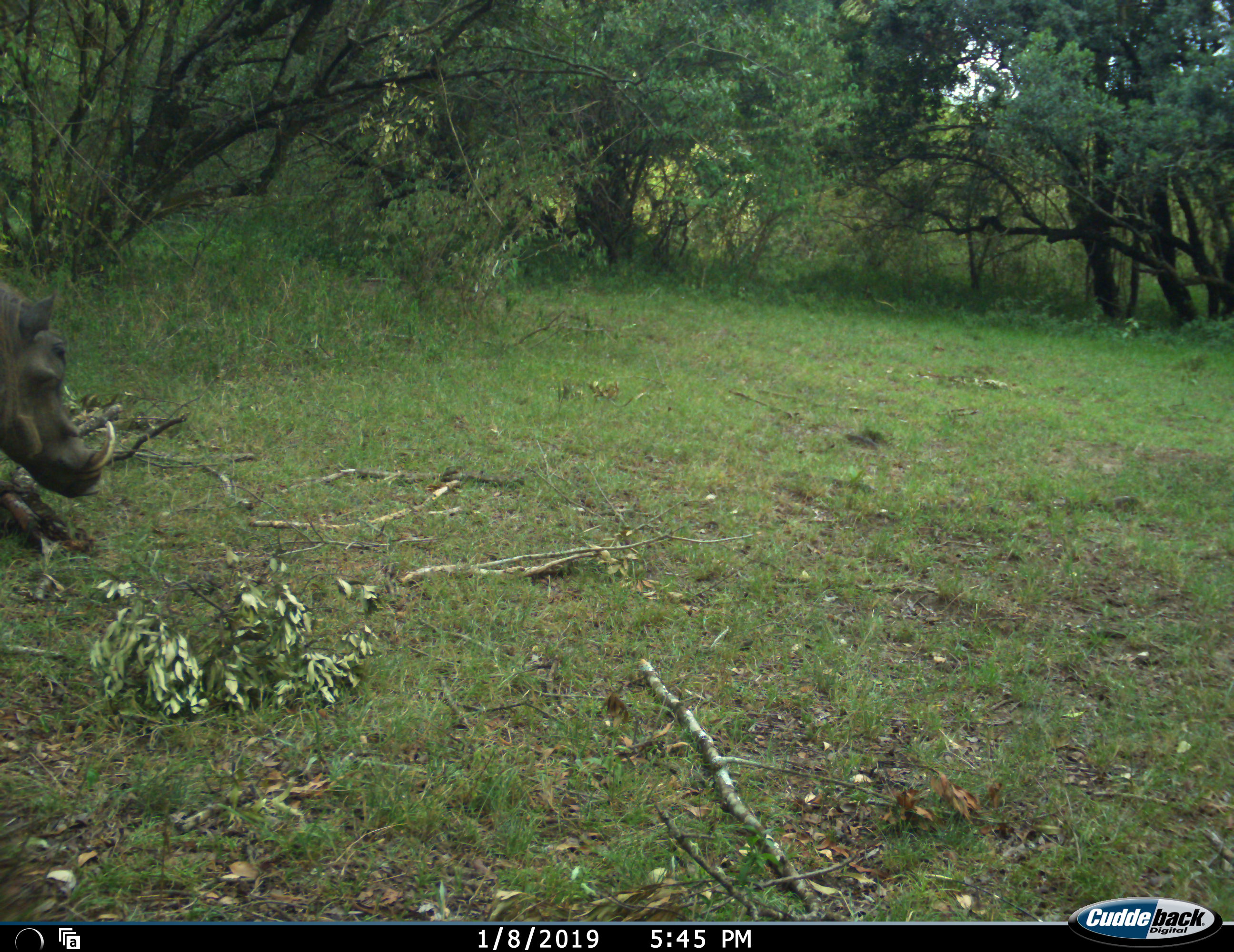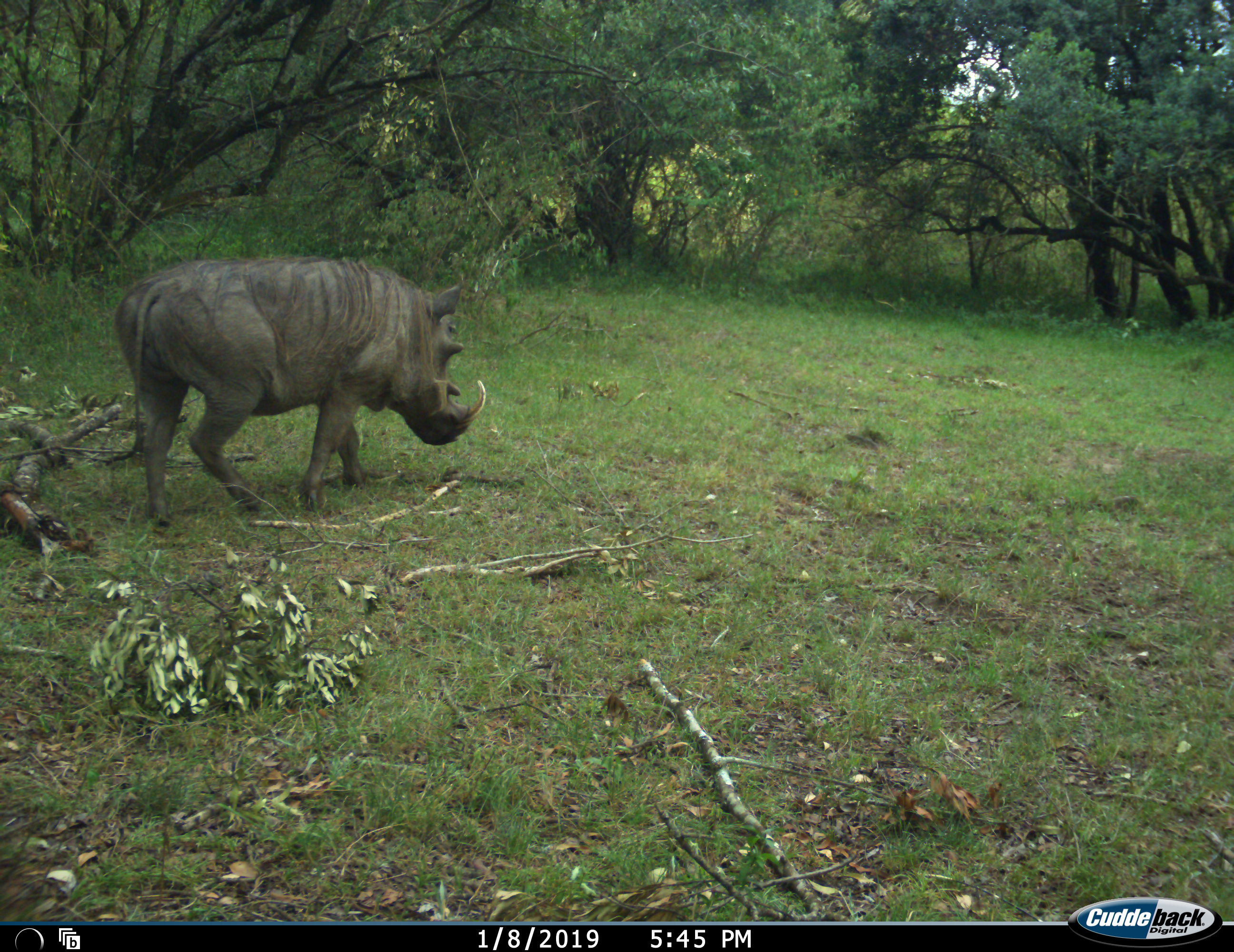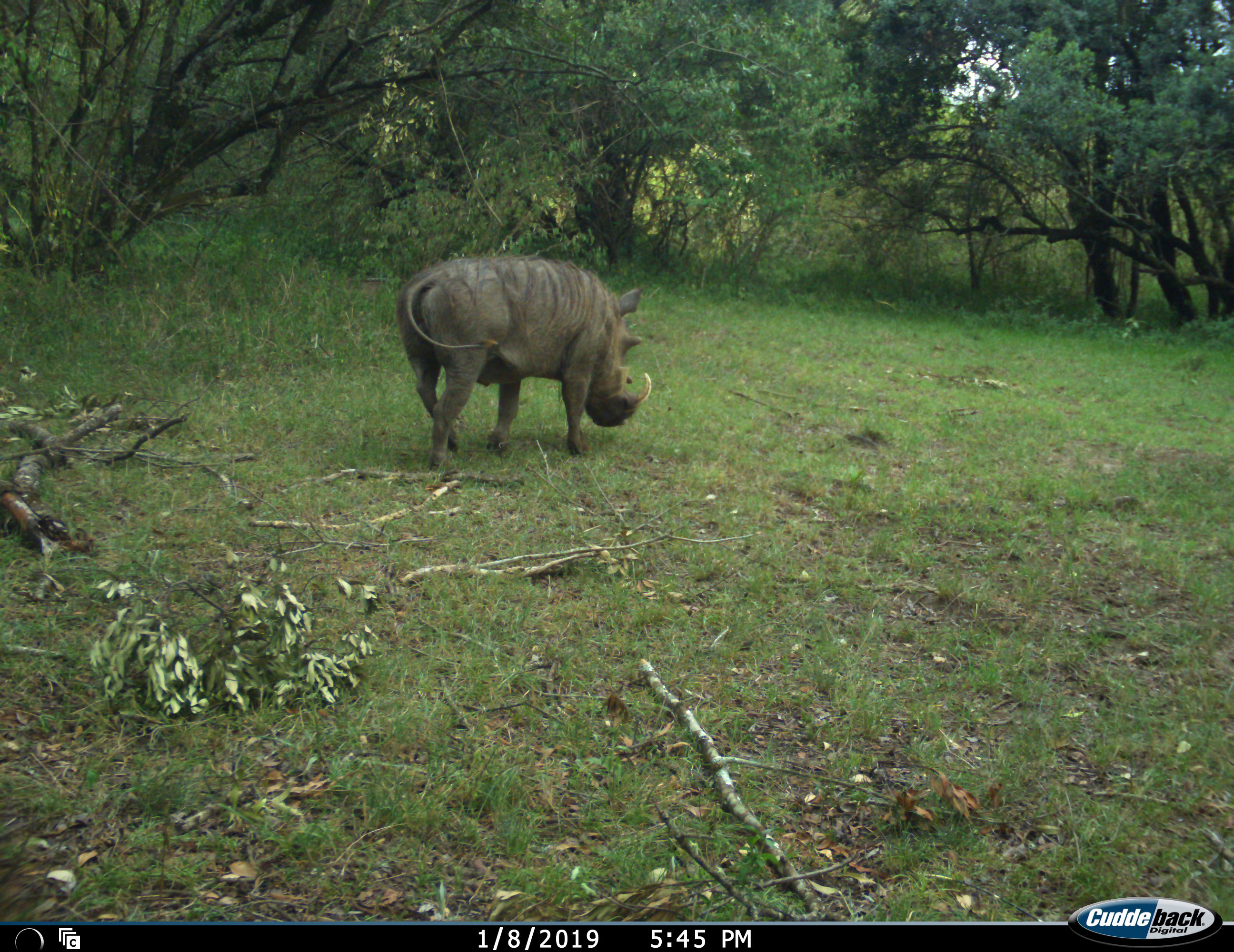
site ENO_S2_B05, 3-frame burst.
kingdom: Animalia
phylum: Chordata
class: Mammalia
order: Artiodactyla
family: Suidae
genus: Phacochoerus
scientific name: Phacochoerus africanus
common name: warthog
Warthog (Phacochoerus africanus), count 1. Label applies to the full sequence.